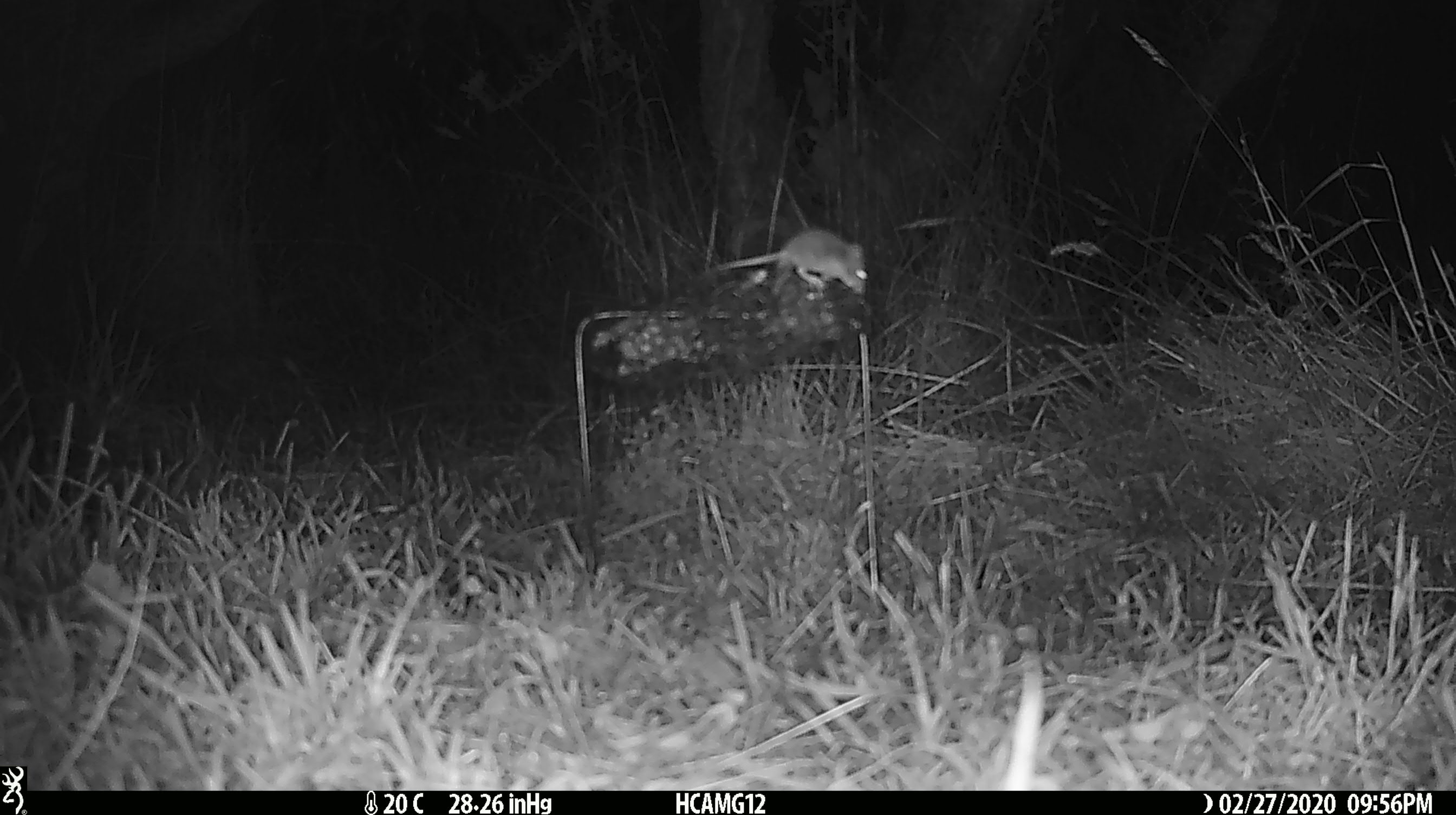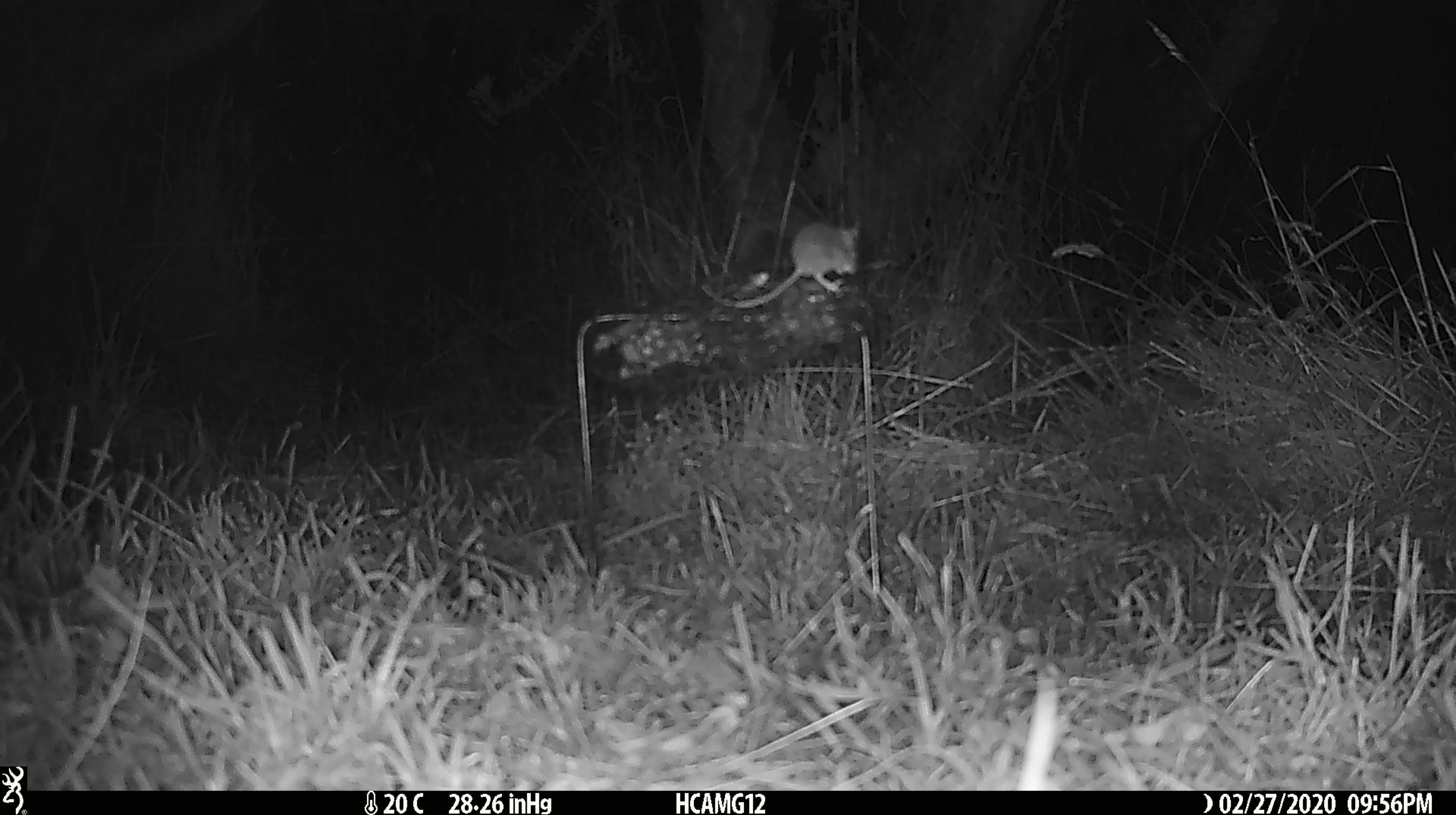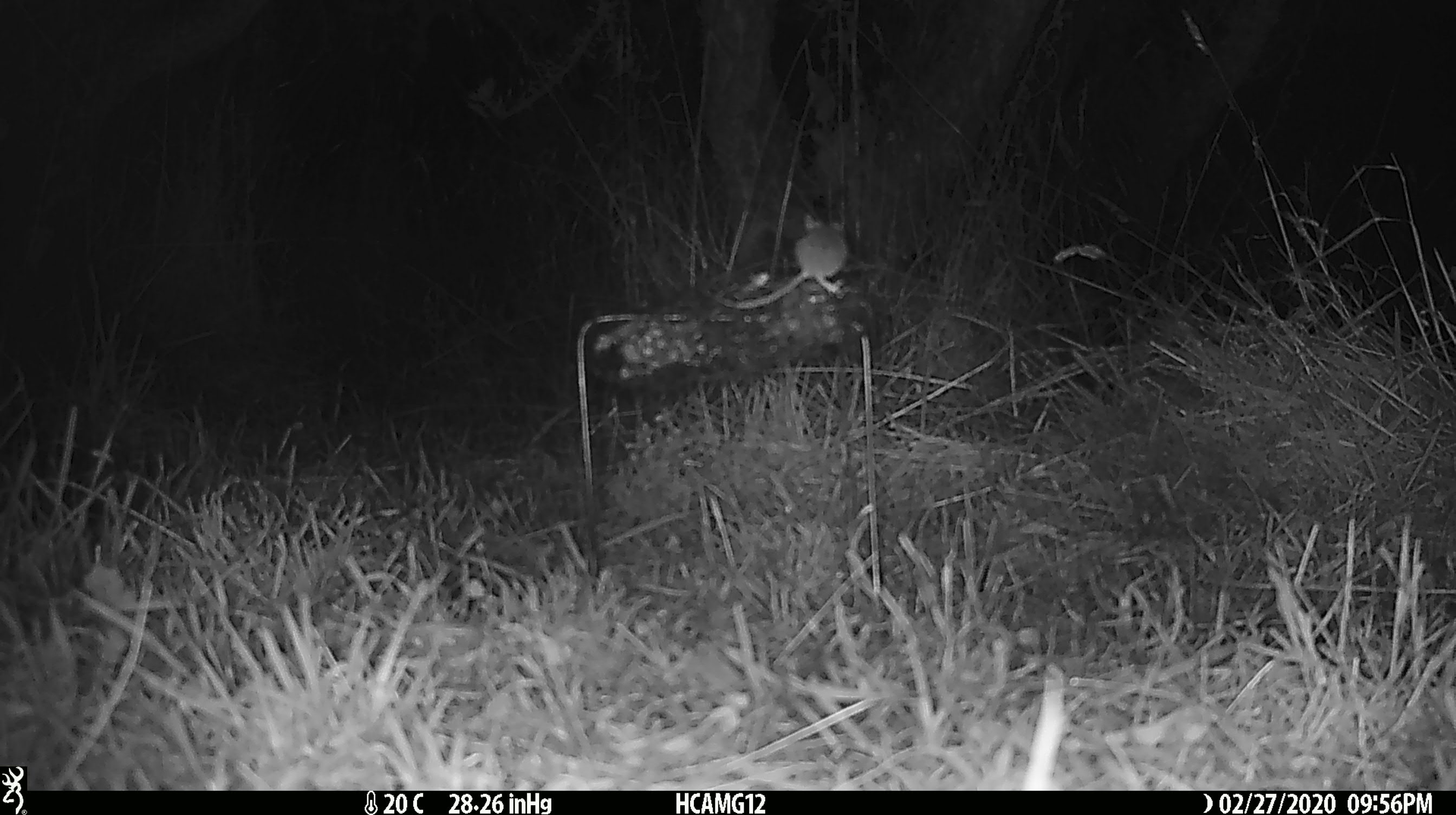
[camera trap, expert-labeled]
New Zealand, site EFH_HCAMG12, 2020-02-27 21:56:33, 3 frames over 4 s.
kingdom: Animalia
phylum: Chordata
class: Mammalia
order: Rodentia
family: Muridae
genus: Mus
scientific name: Mus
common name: mouse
Mouse (Mus).